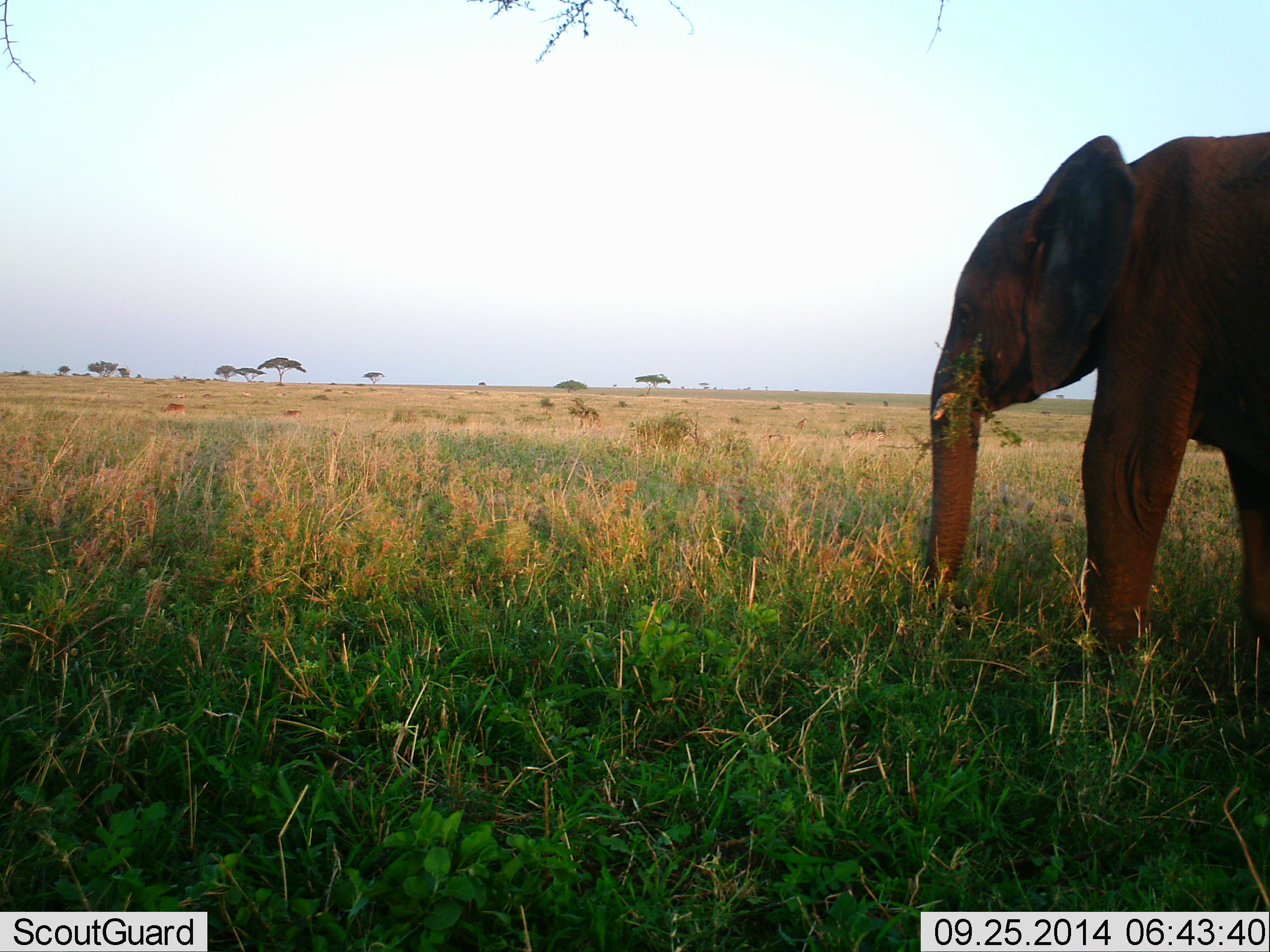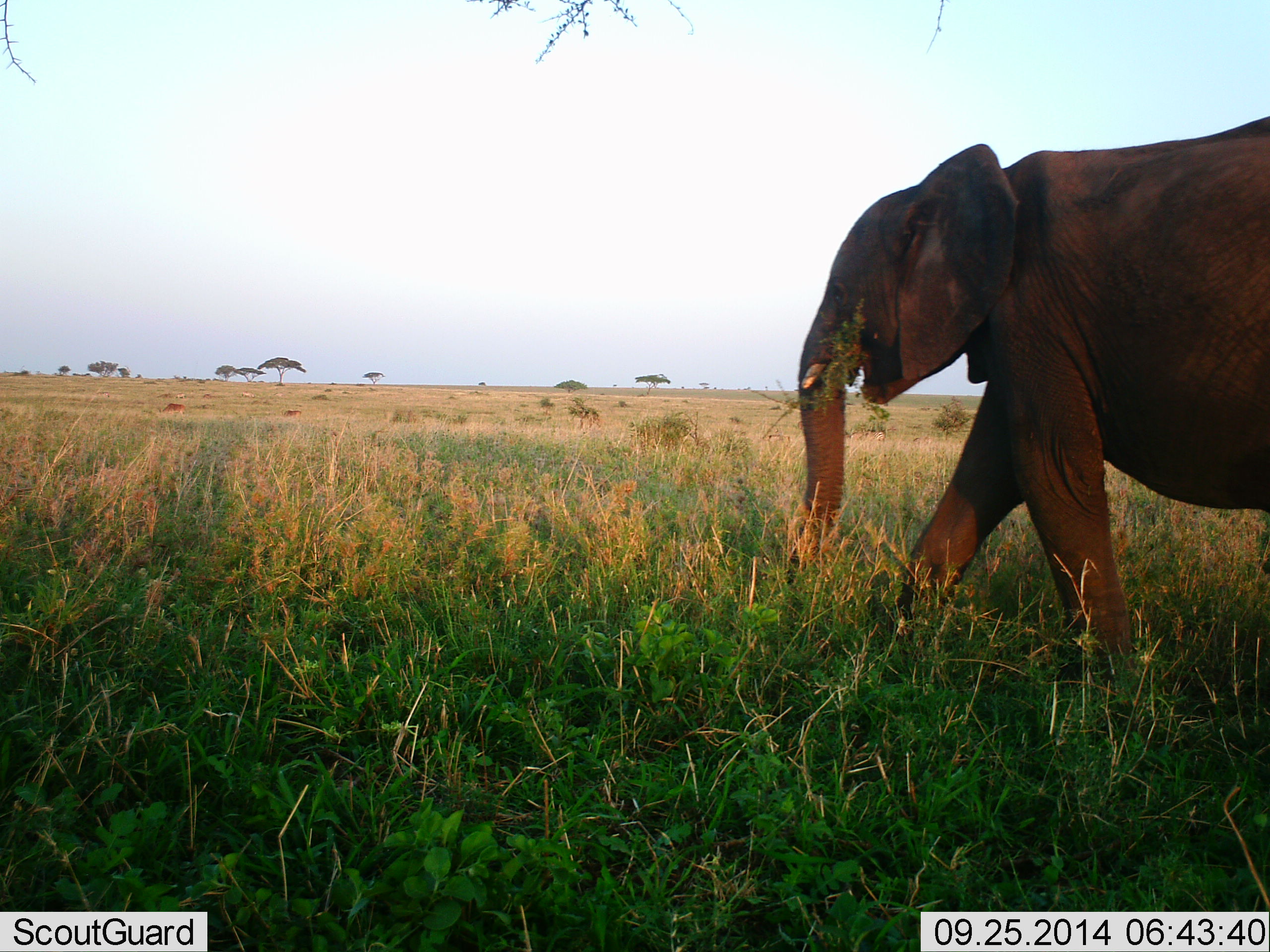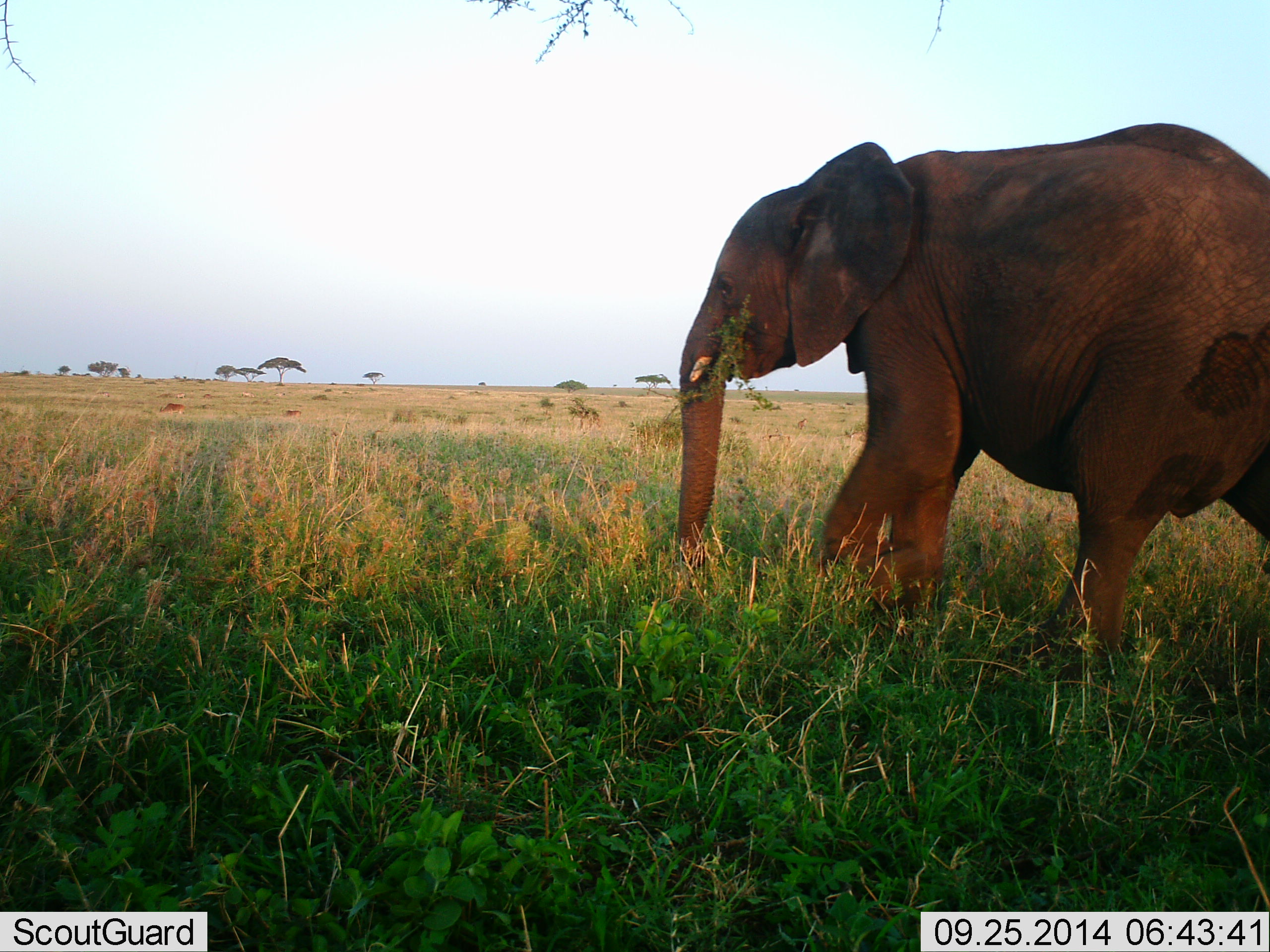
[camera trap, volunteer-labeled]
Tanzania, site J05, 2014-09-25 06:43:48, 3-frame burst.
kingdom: Animalia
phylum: Chordata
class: Mammalia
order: Proboscidea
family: Elephantidae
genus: Loxodonta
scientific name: Loxodonta africana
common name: african bush elephant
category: elephant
Elephant (african bush elephant) (Loxodonta africana), count 1. Behavior (volunteer vote fractions): standing 10%, resting 10%, moving 80%, interacting 0%. Young present (vote fraction): 0%. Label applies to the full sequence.